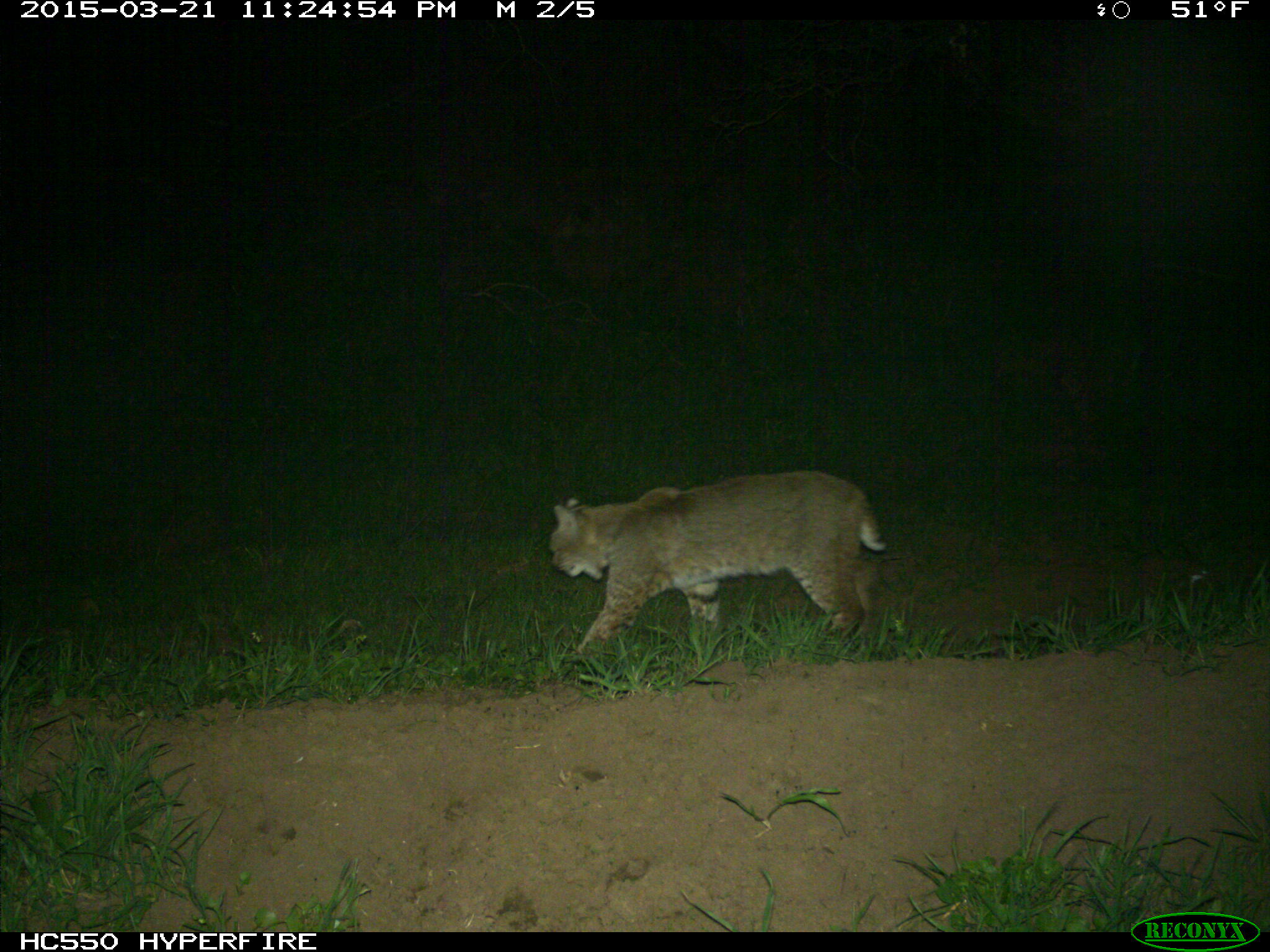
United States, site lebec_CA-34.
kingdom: Animalia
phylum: Chordata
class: Mammalia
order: Carnivora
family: Felidae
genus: Lynx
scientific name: Lynx rufus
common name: bobcat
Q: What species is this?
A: Lynx rufus (bobcat).